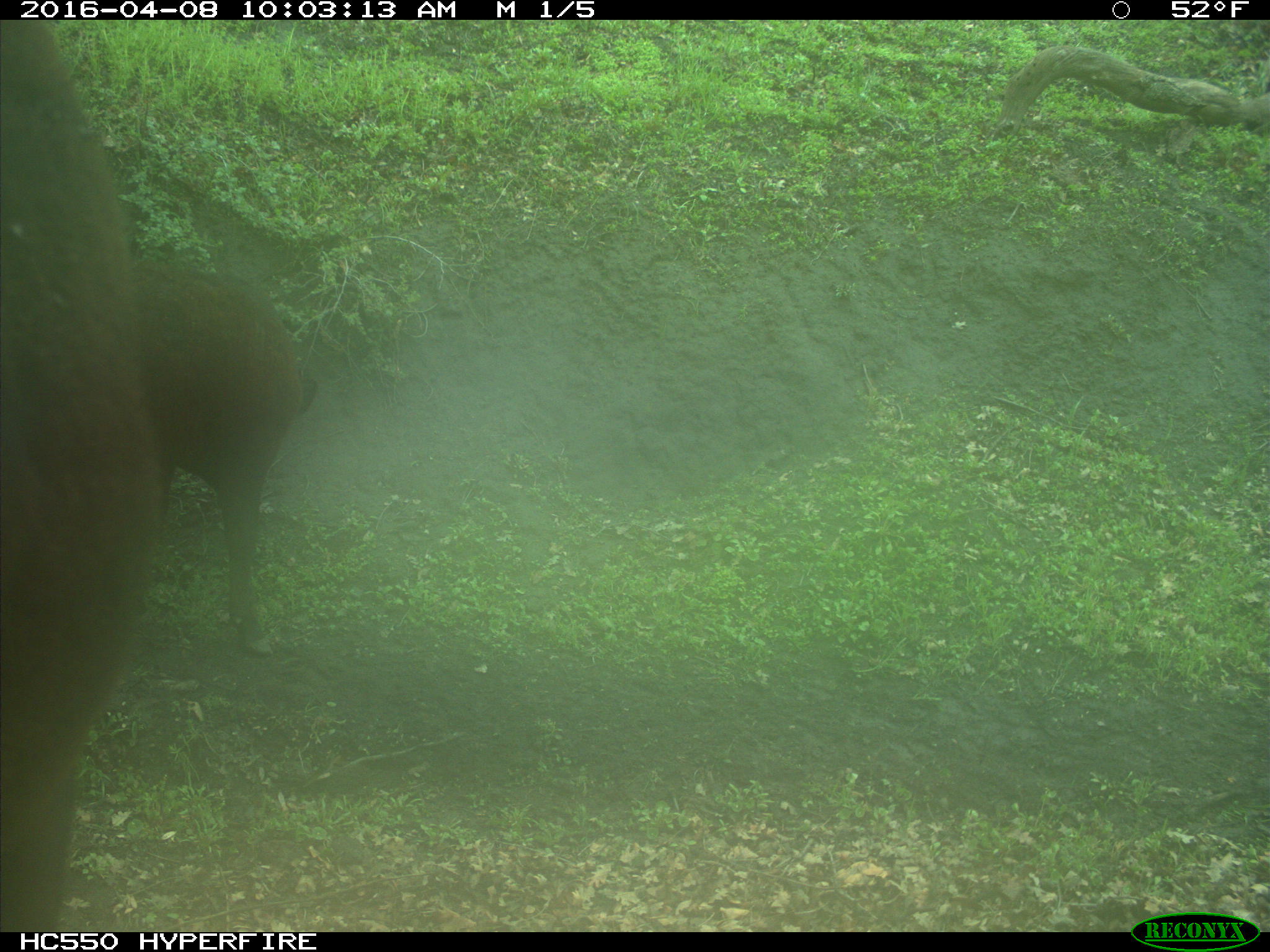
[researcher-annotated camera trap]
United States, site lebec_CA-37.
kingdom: Animalia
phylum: Chordata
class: Mammalia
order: Artiodactyla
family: Bovidae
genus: Bos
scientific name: Bos taurus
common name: domestic cow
Bos taurus (domestic cow).